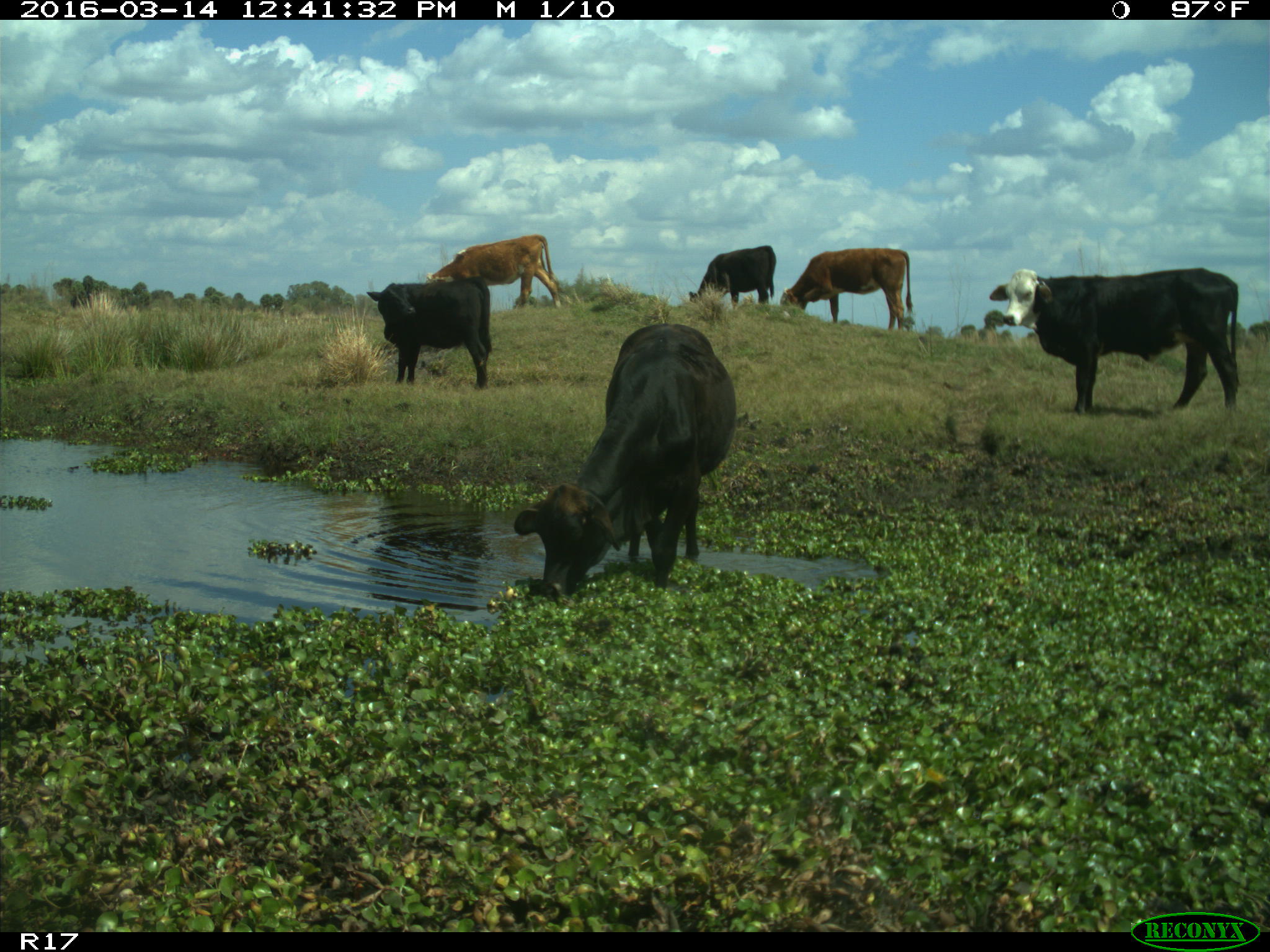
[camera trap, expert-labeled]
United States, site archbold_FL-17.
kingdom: Animalia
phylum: Chordata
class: Mammalia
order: Artiodactyla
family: Bovidae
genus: Bos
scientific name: Bos taurus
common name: domestic cow